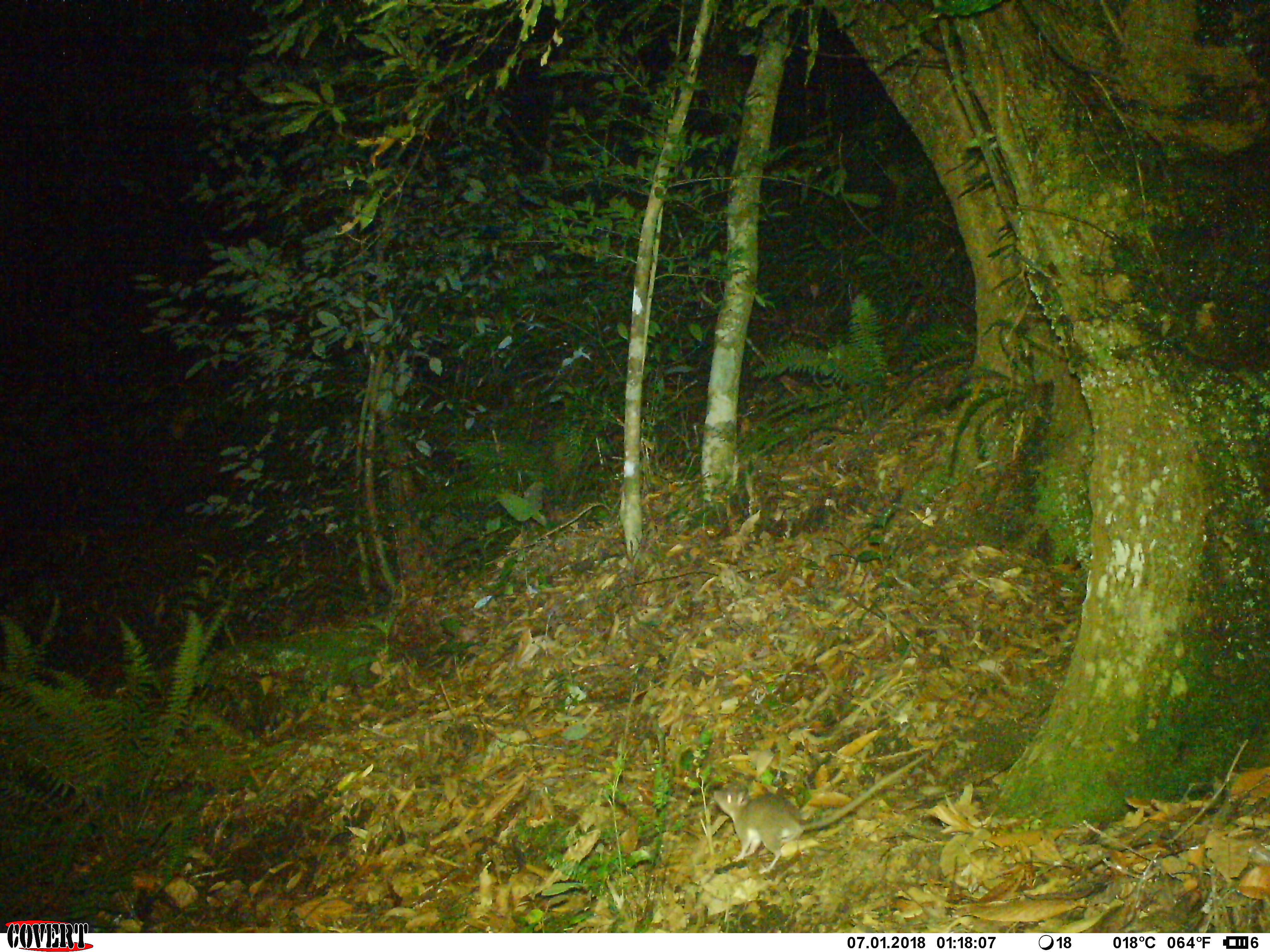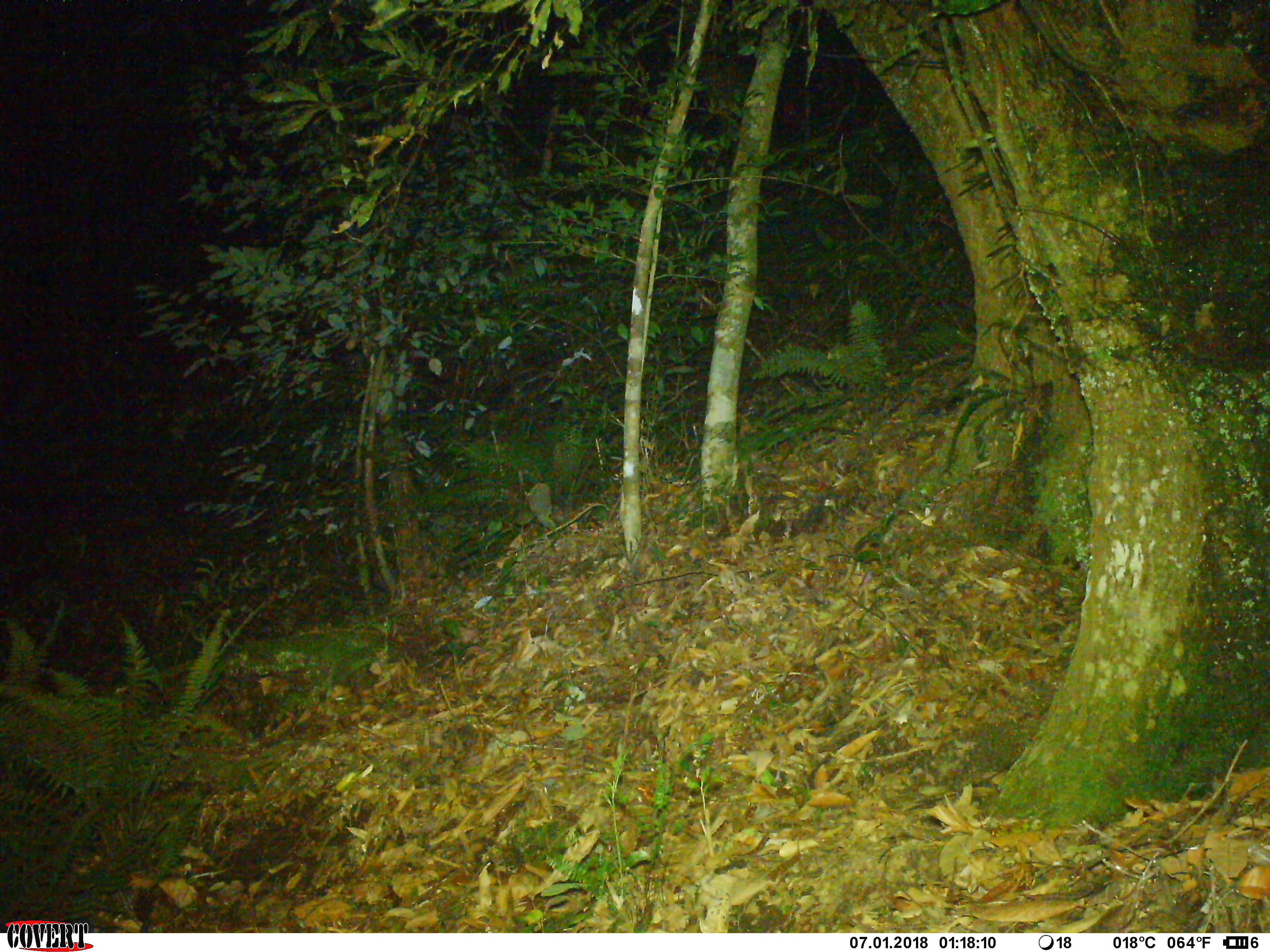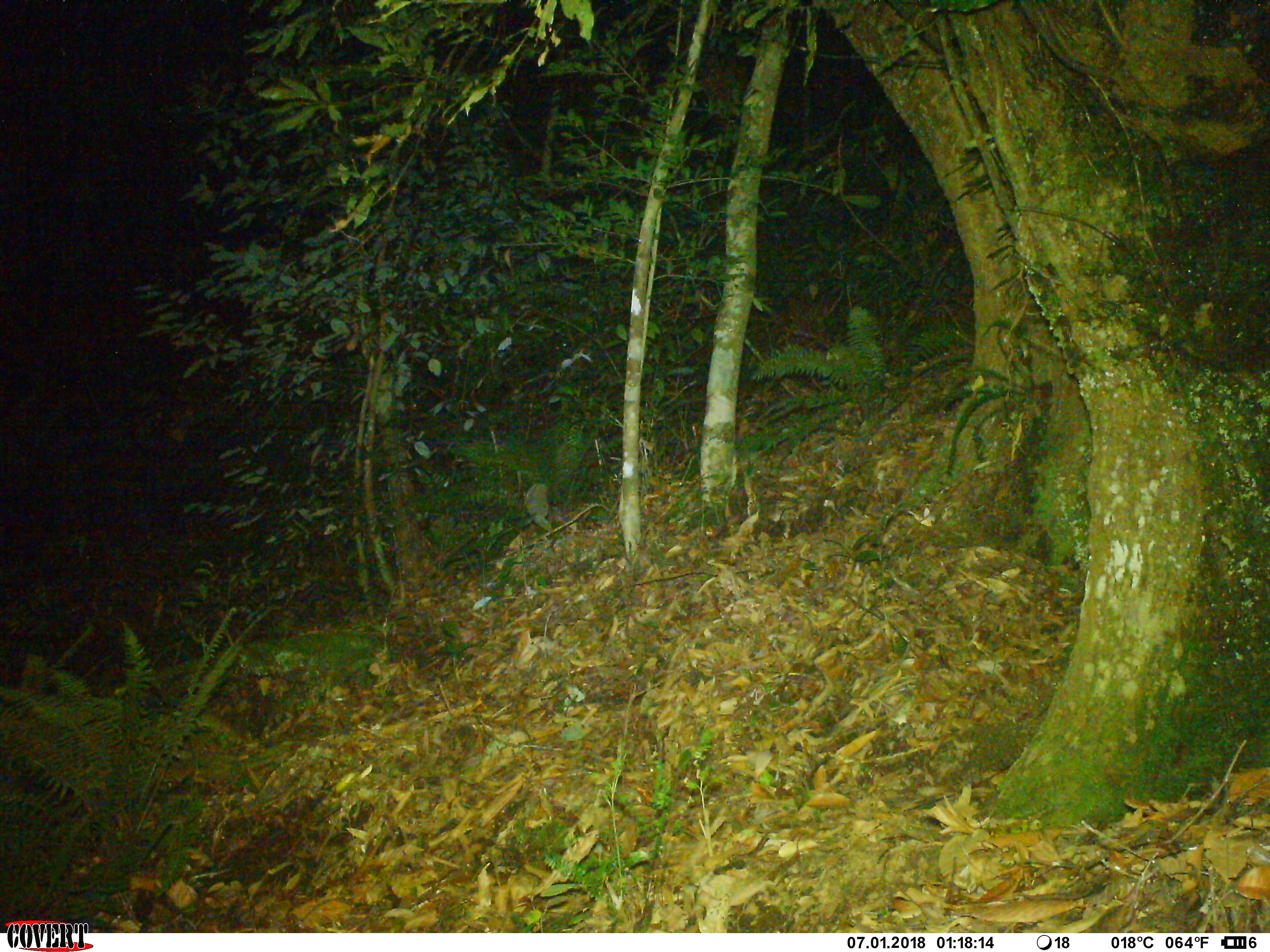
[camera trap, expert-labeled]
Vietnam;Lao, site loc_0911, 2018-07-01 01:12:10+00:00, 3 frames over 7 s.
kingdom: Animalia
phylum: Chordata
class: Mammalia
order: Rodentia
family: Muridae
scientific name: Muridae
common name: old-world mice and rats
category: unidentified murid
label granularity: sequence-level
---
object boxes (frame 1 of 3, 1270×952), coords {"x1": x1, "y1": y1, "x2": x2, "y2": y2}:
unidentified murid: {"x1": 713, "y1": 751, "x2": 931, "y2": 870}